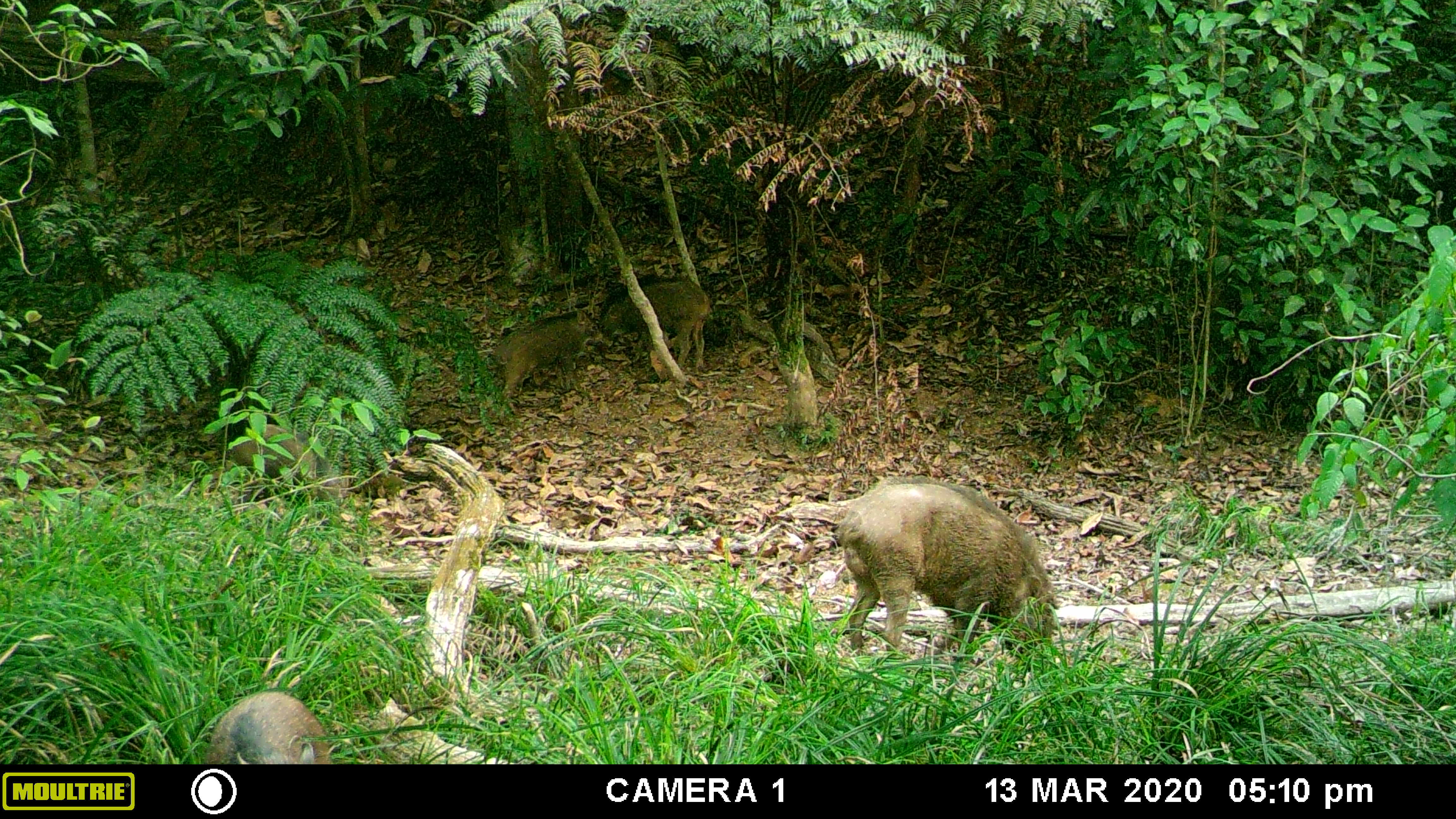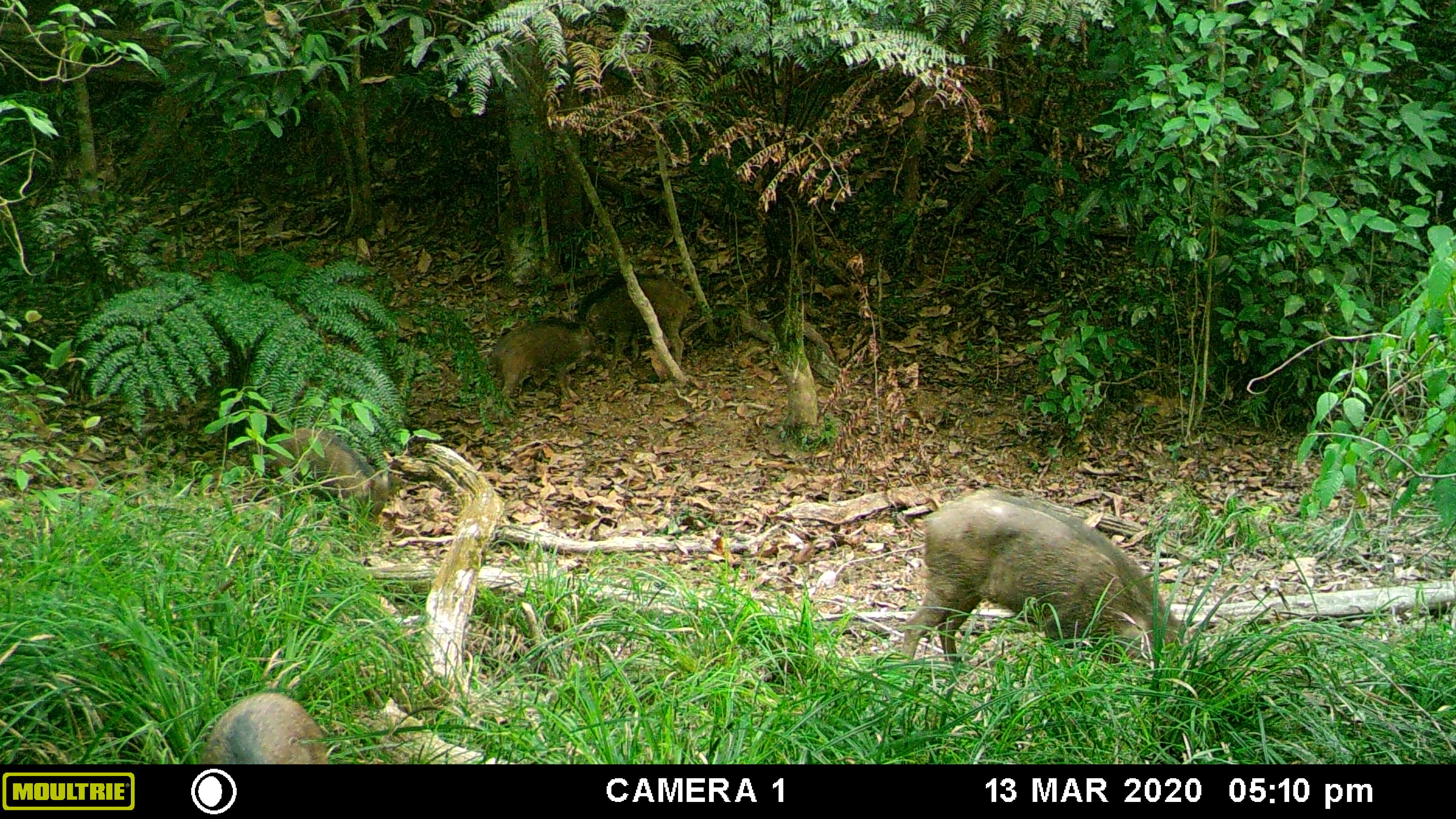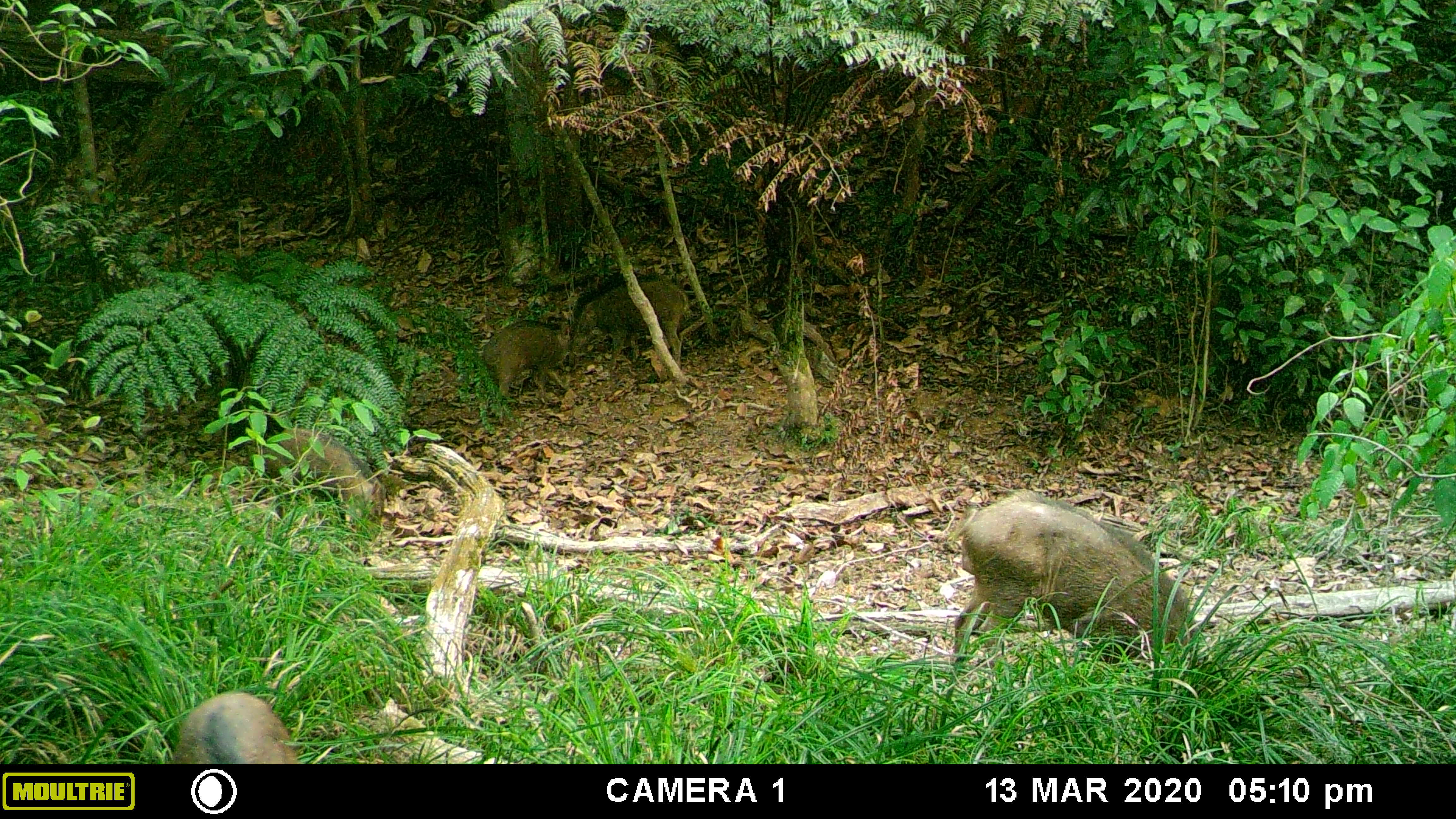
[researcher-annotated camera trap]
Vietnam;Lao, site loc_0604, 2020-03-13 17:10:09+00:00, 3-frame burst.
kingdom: Animalia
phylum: Chordata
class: Mammalia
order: Artiodactyla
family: Suidae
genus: Sus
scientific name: Sus scrofa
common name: eurasian wild pig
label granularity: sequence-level